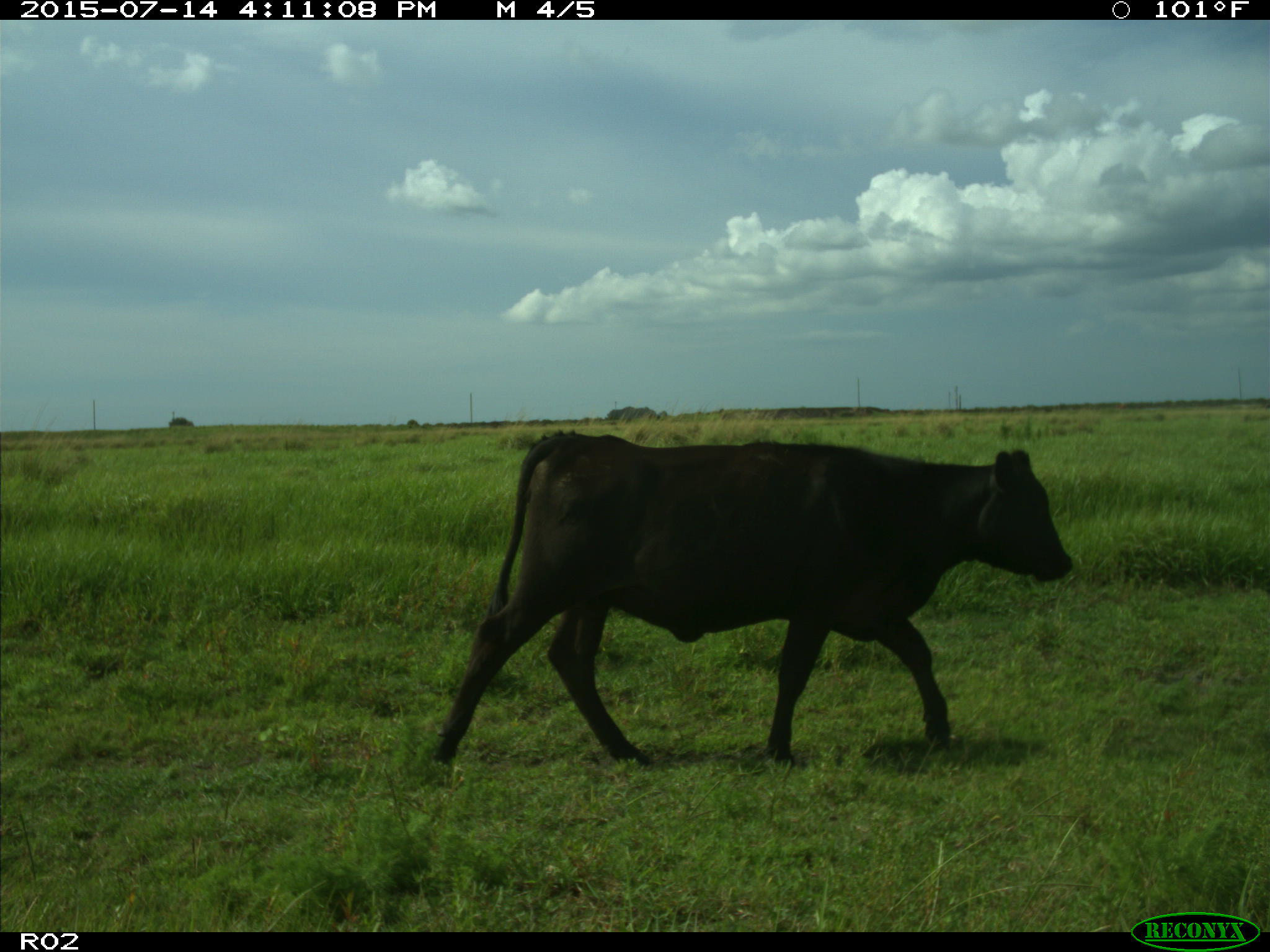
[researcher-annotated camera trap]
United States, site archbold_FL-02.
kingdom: Animalia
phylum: Chordata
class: Mammalia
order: Artiodactyla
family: Bovidae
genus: Bos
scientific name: Bos taurus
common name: domestic cow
Bos taurus (domestic cow).